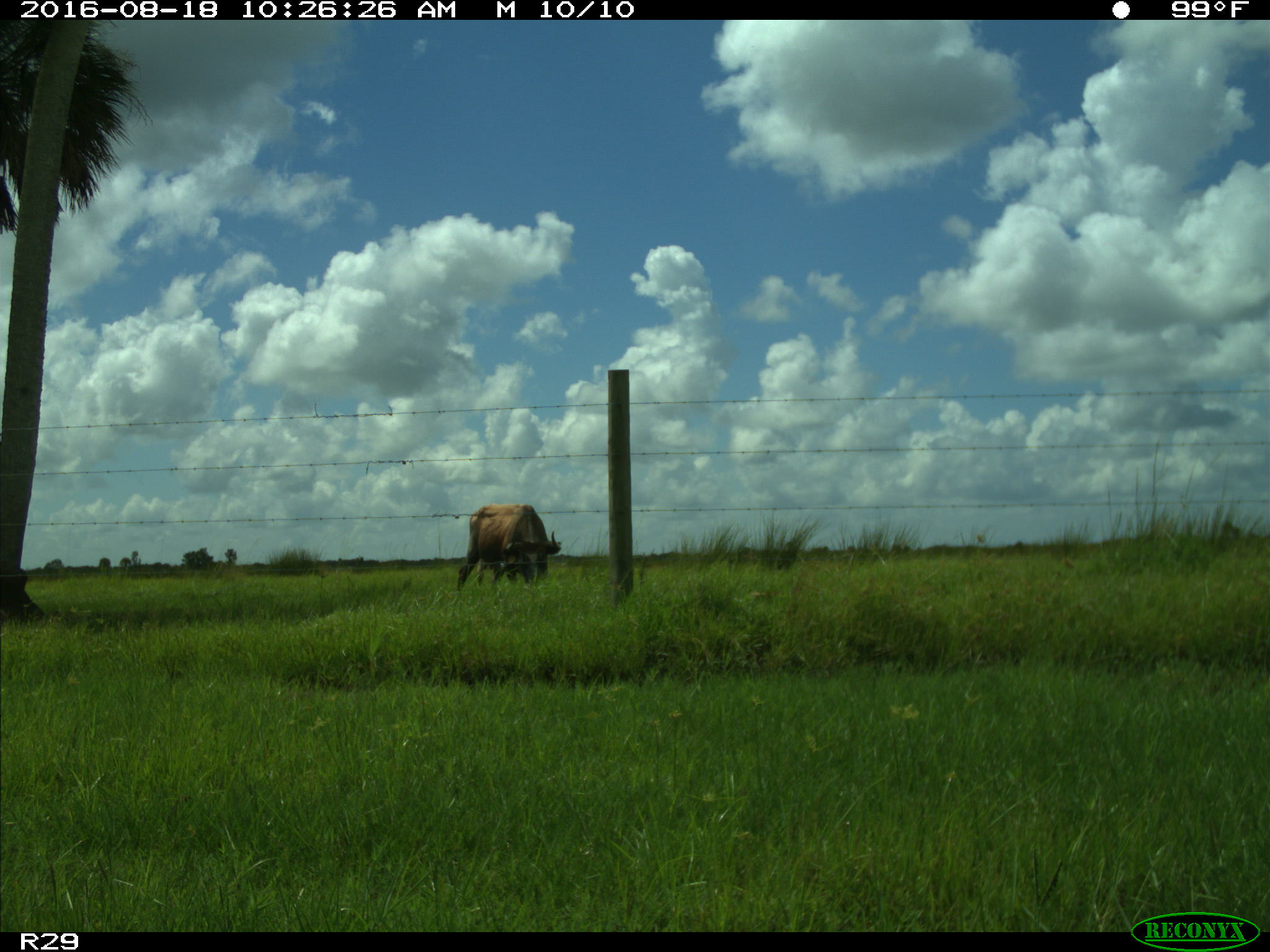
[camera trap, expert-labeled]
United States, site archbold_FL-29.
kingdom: Animalia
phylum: Chordata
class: Mammalia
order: Artiodactyla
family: Bovidae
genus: Bos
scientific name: Bos taurus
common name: domestic cow